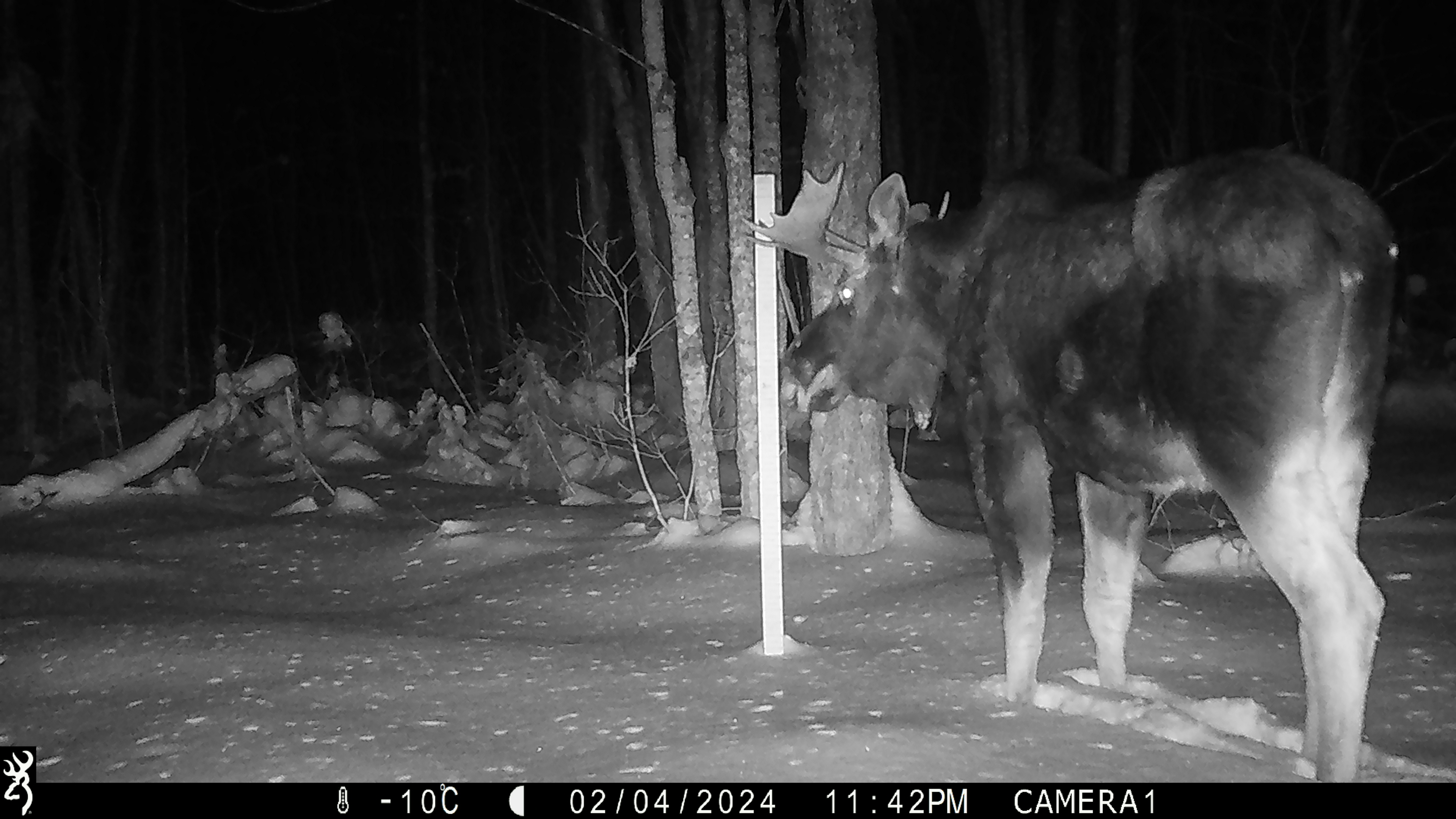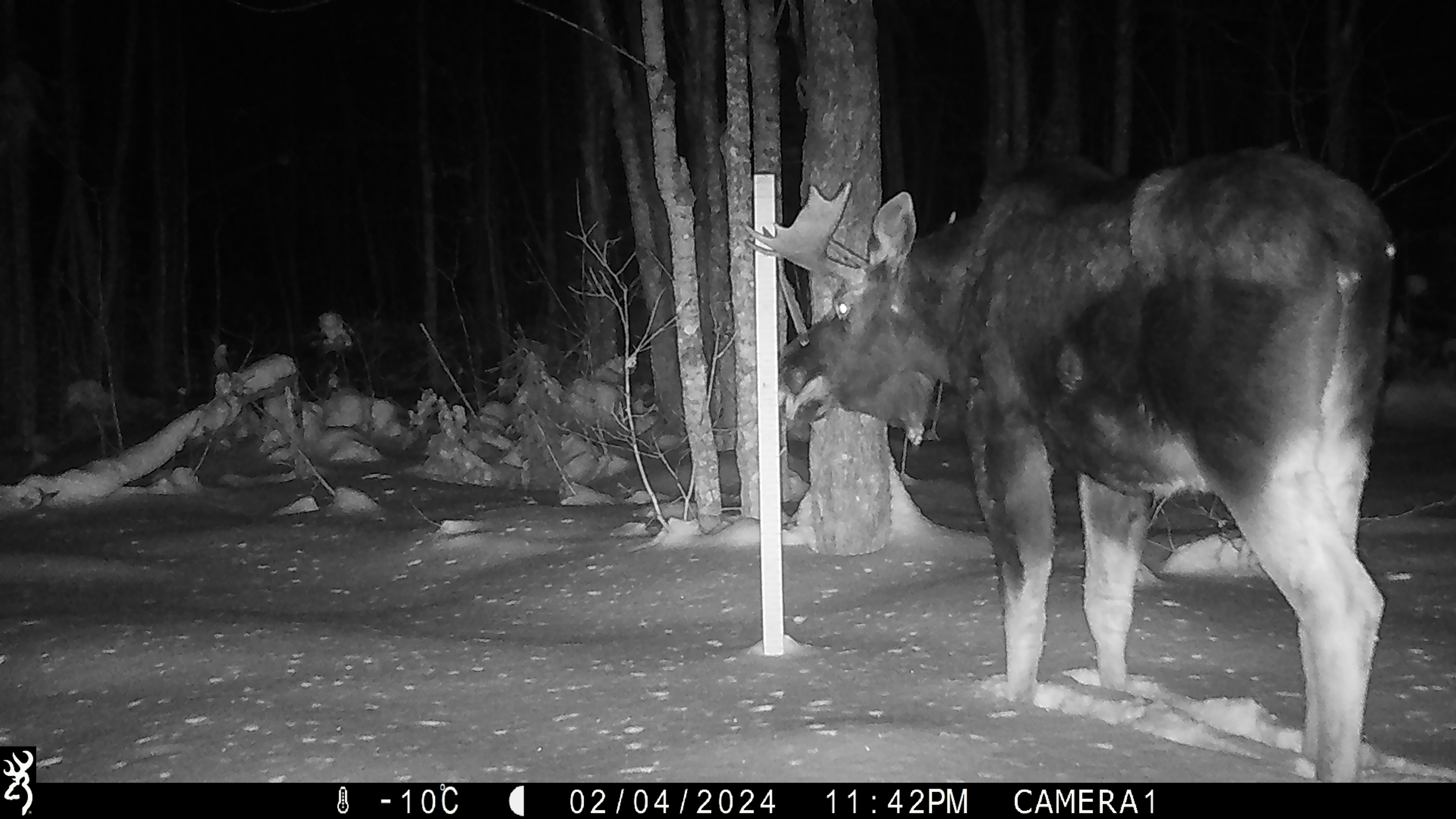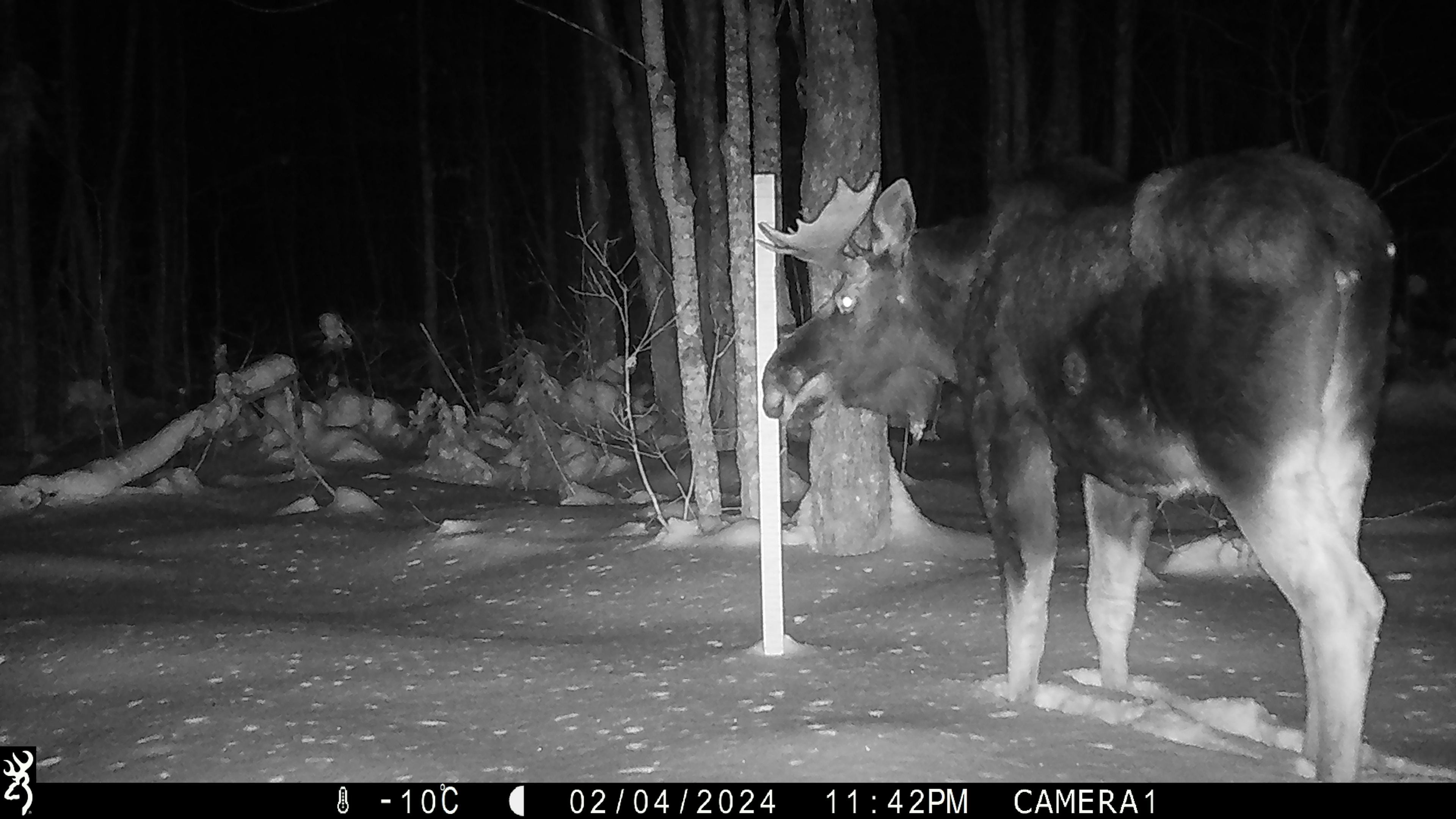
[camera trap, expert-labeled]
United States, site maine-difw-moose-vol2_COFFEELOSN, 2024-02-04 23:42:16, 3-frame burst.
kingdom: Animalia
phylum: Chordata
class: Mammalia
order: Artiodactyla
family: Cervidae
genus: Alces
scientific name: Alces alces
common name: moose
Moose (Alces alces).